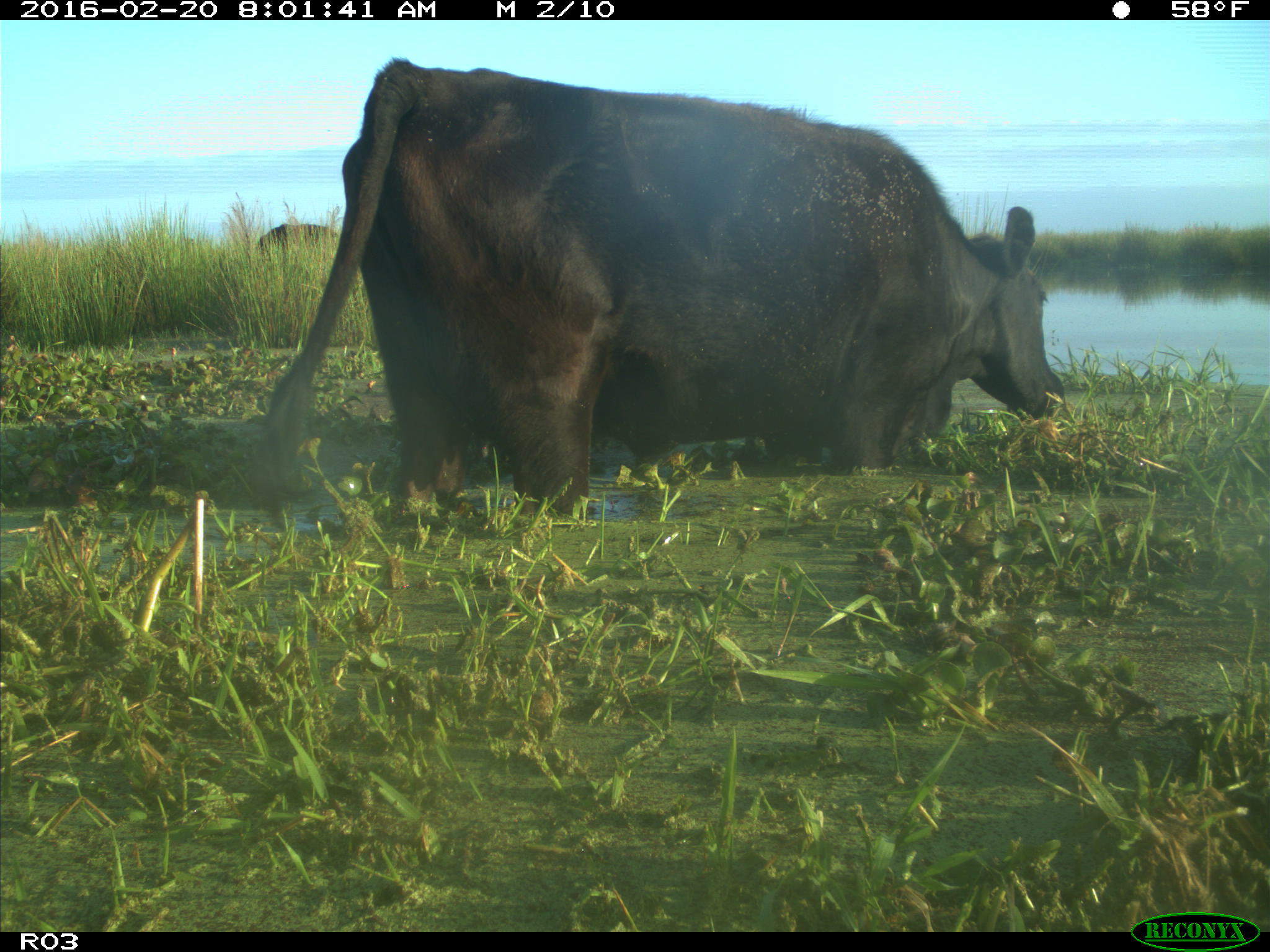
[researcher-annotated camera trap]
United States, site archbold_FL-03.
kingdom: Animalia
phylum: Chordata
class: Mammalia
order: Artiodactyla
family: Bovidae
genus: Bos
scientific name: Bos taurus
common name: domestic cow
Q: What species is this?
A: Bos taurus (domestic cow).